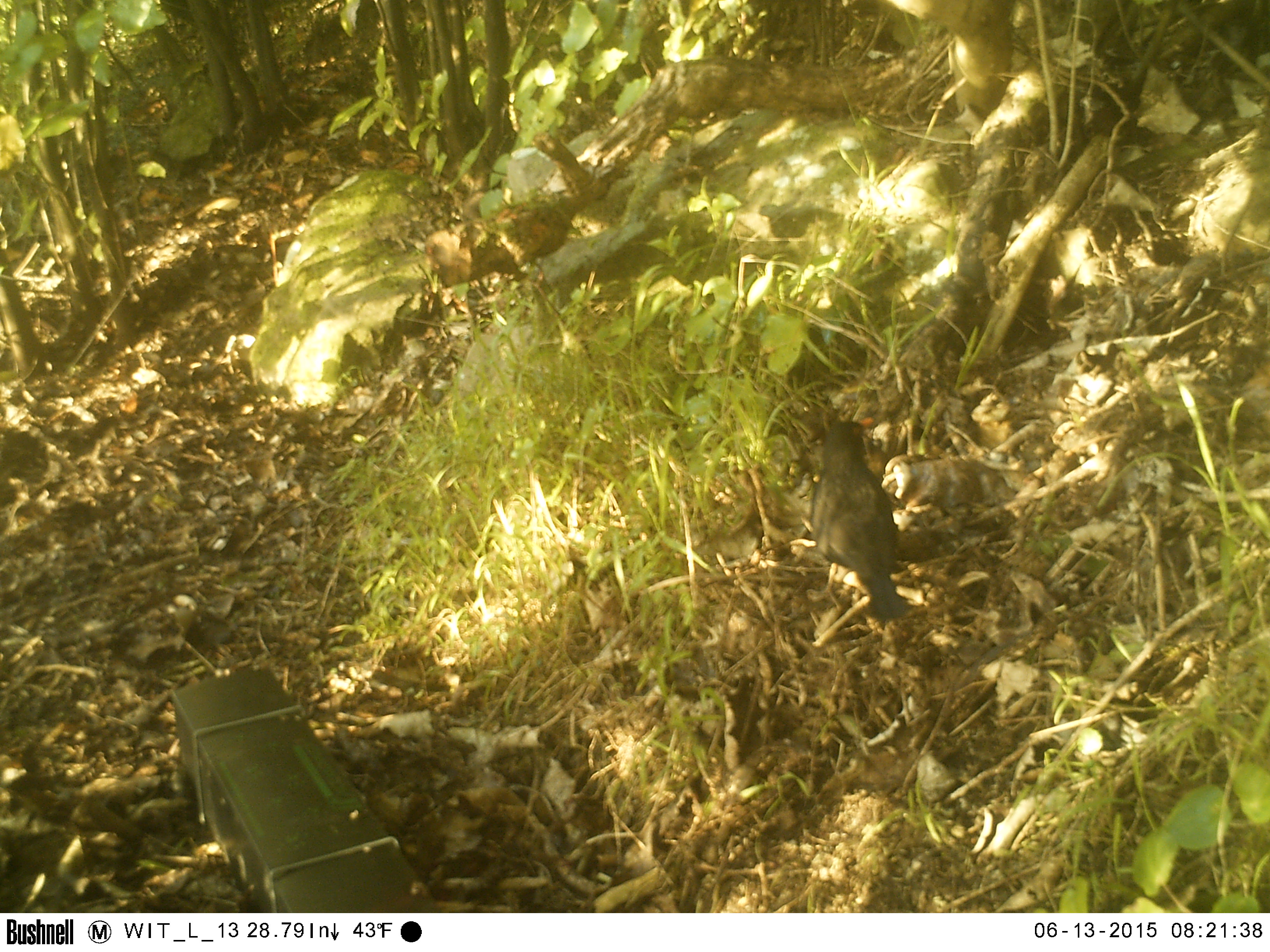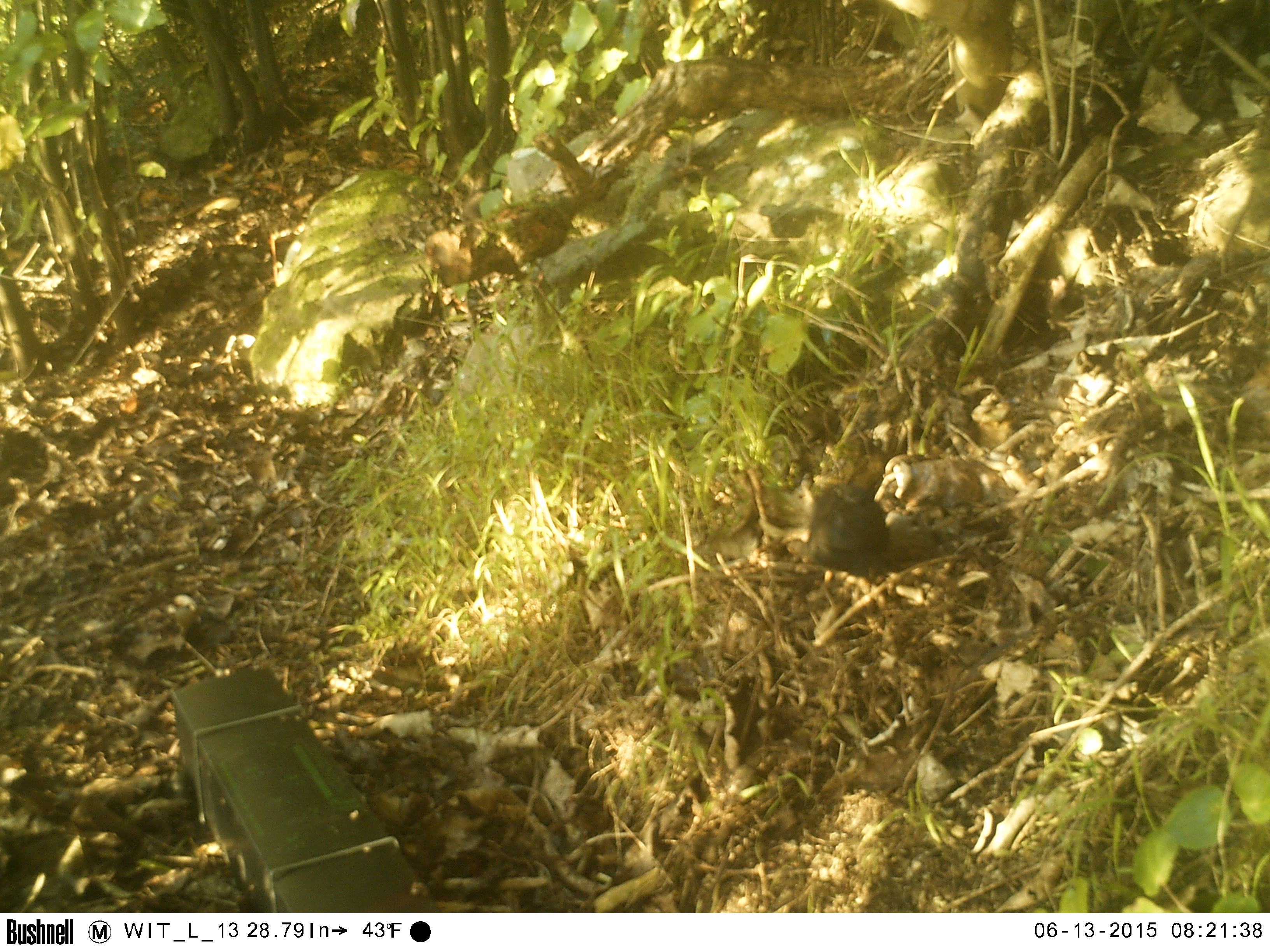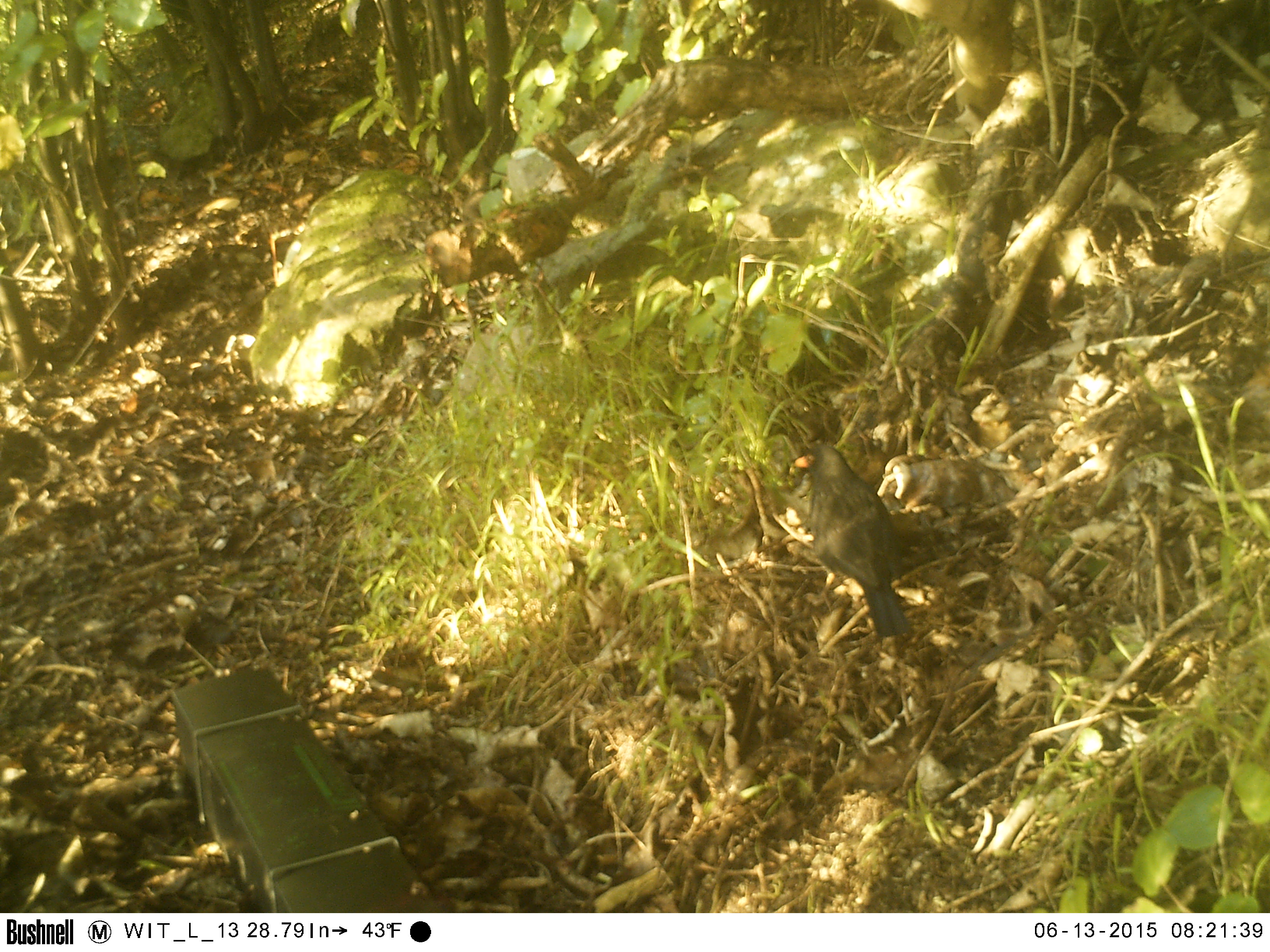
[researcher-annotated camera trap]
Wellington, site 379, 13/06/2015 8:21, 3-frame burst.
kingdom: Animalia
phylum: Chordata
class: Aves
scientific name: Aves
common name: bird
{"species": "bird (Aves)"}